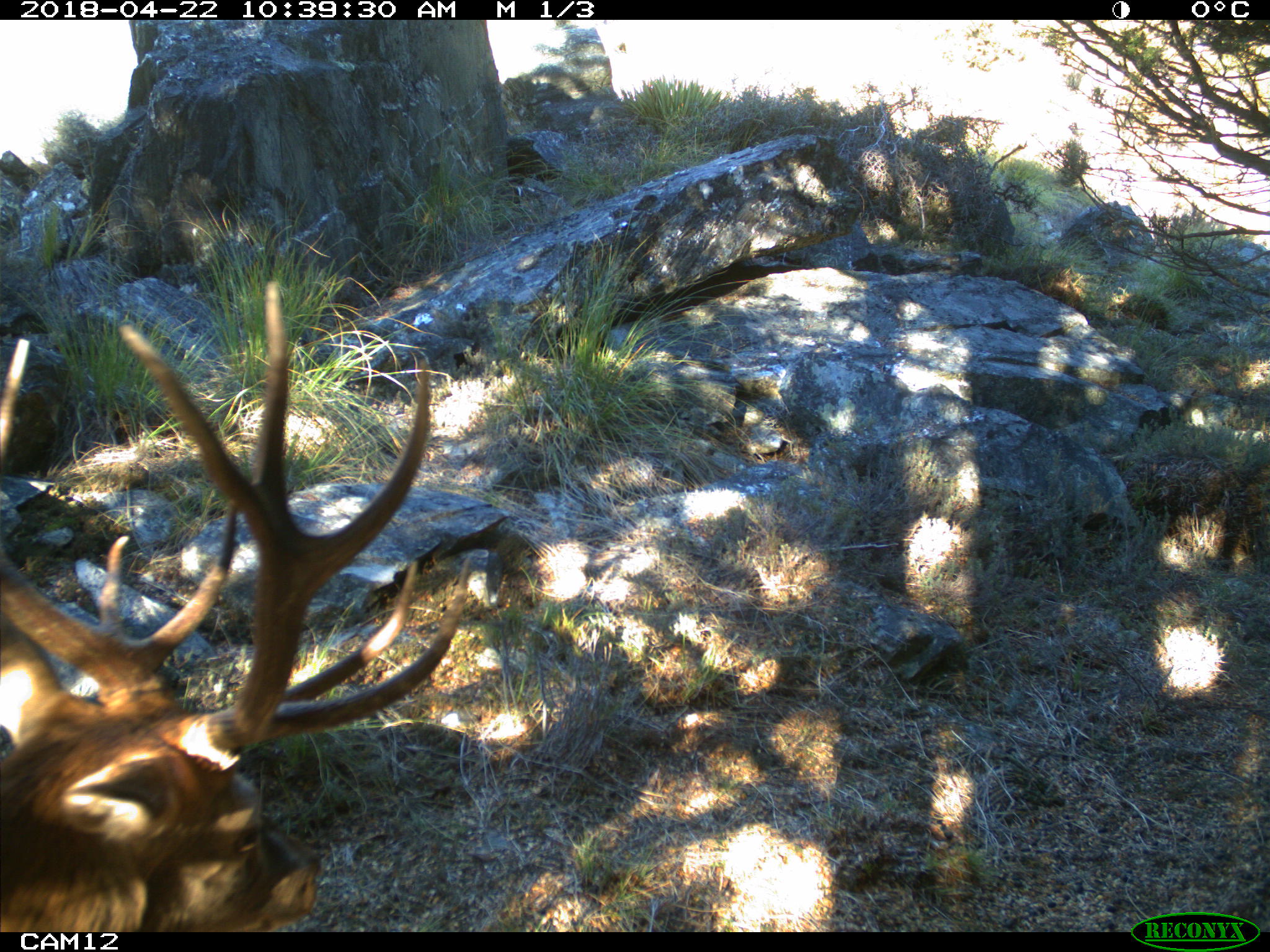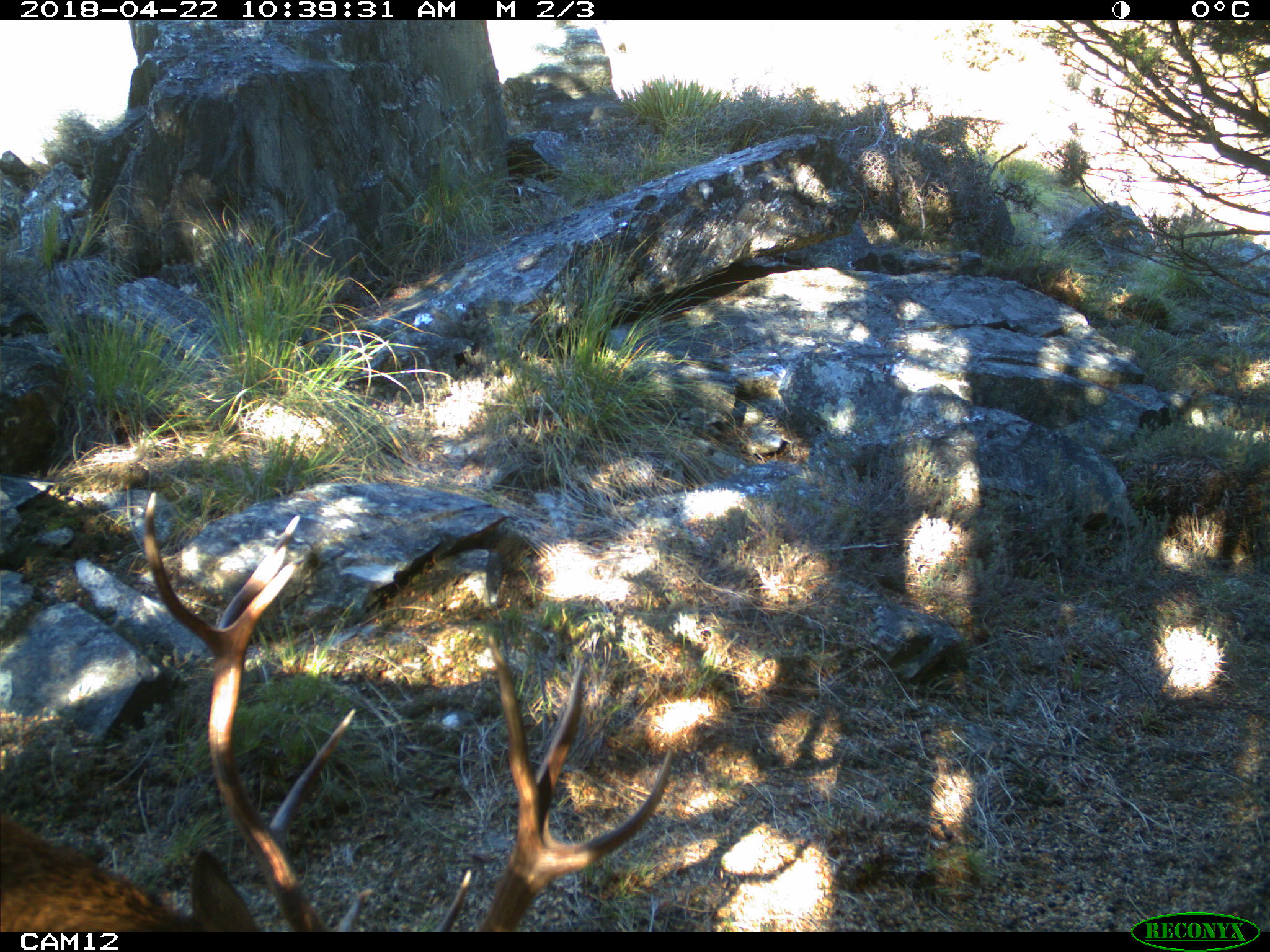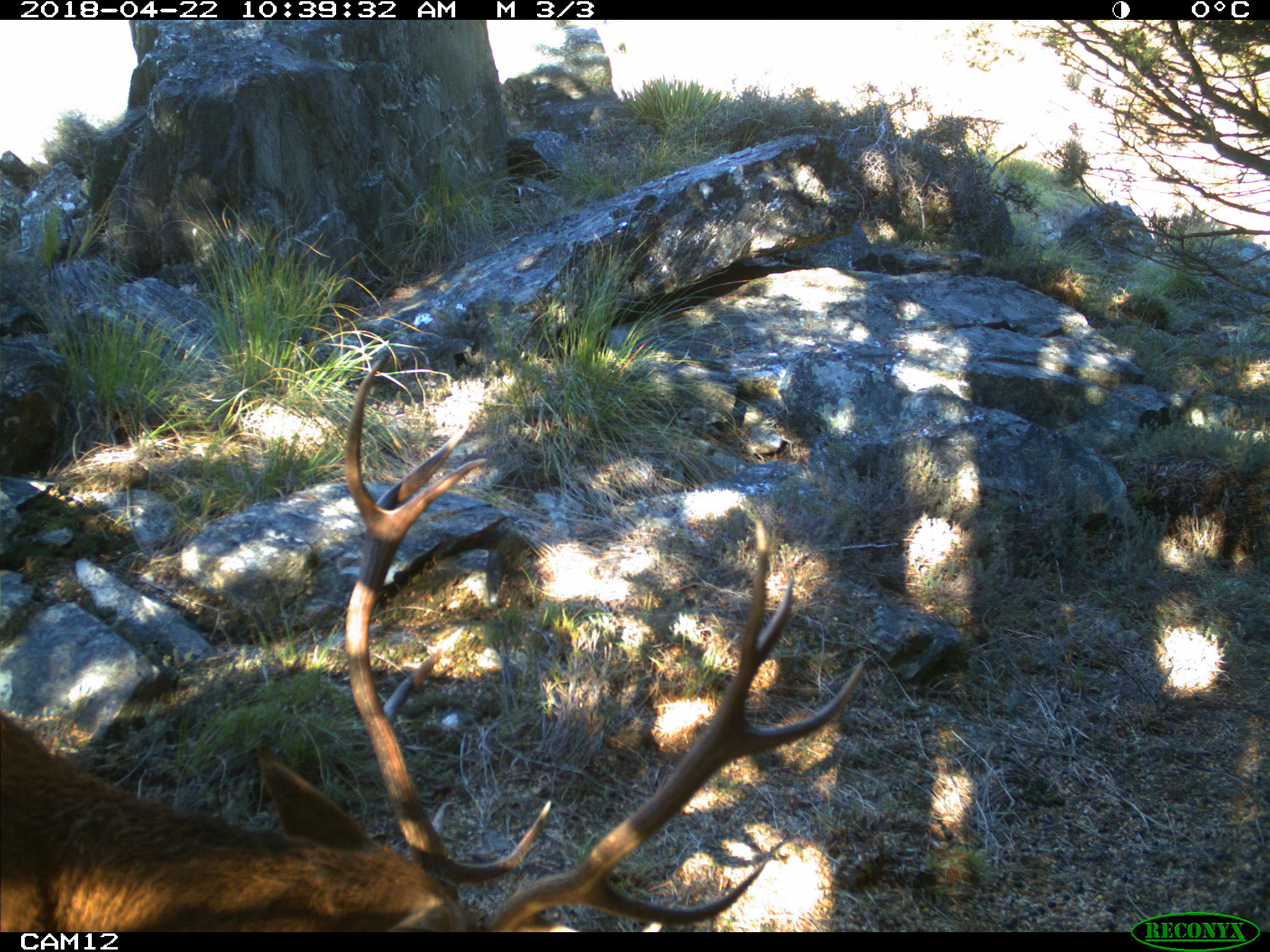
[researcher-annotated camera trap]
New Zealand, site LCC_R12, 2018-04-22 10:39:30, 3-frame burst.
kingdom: Animalia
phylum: Chordata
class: Mammalia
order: Artiodactyla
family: Cervidae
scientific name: Cervidae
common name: deer